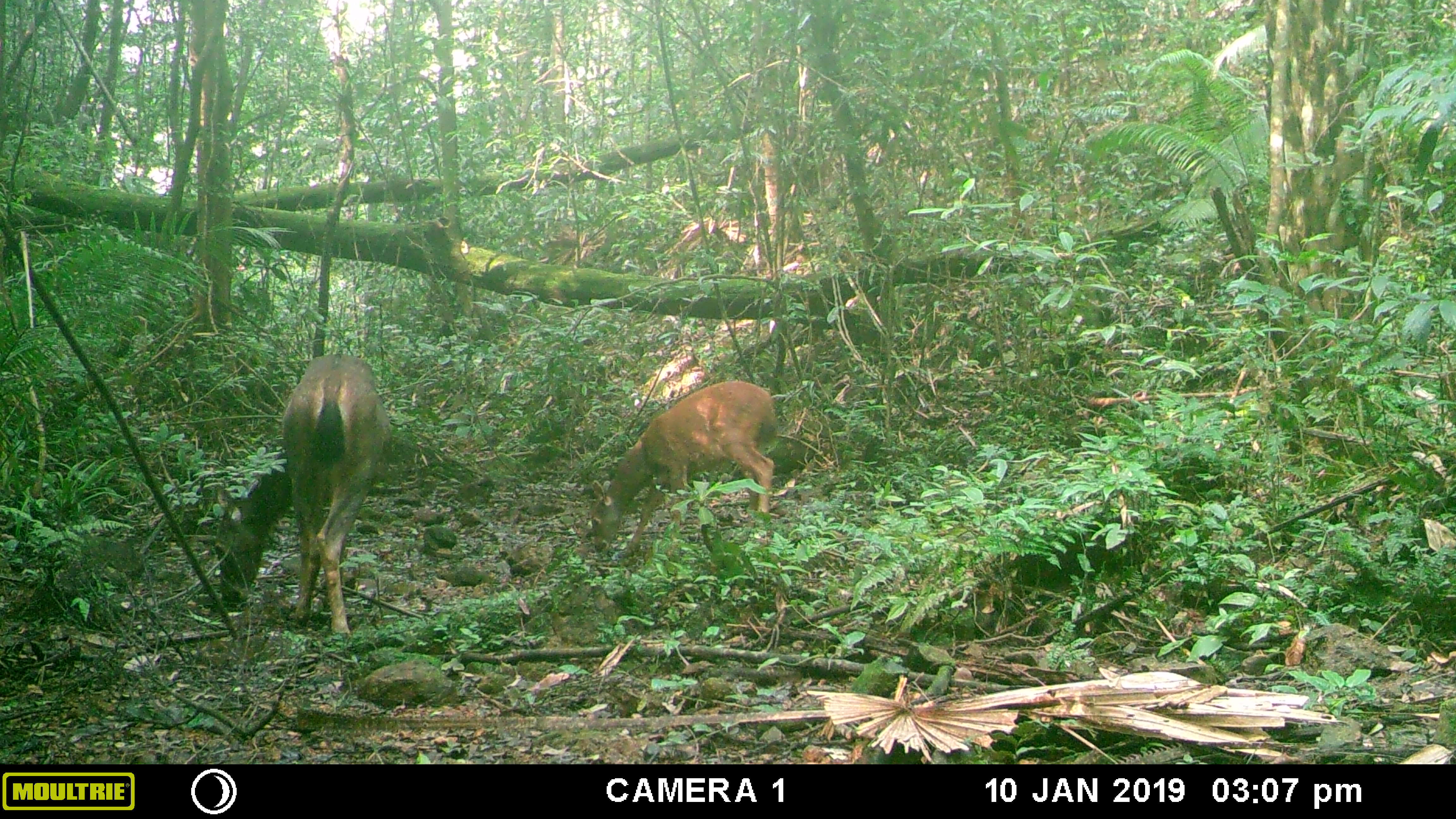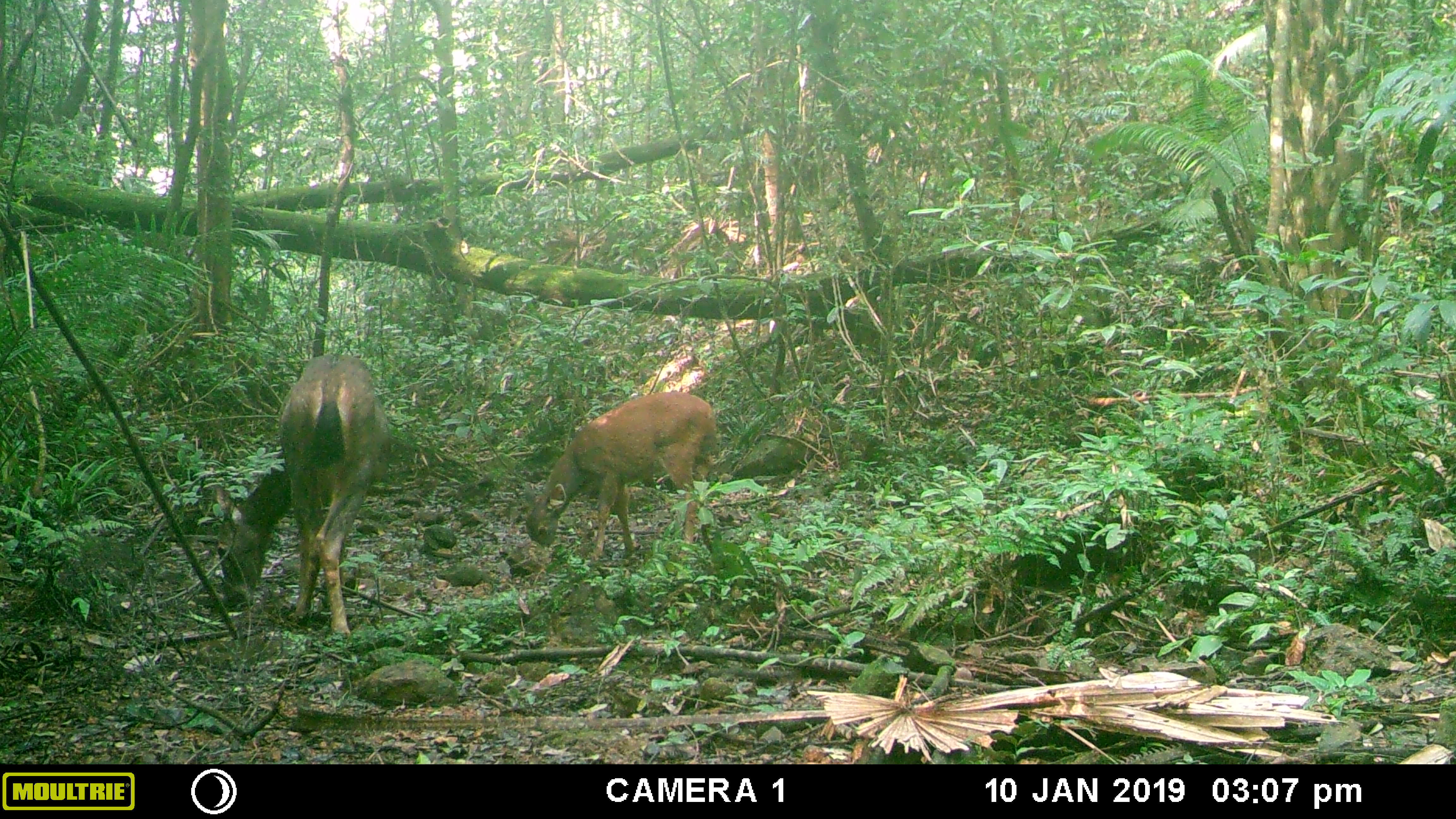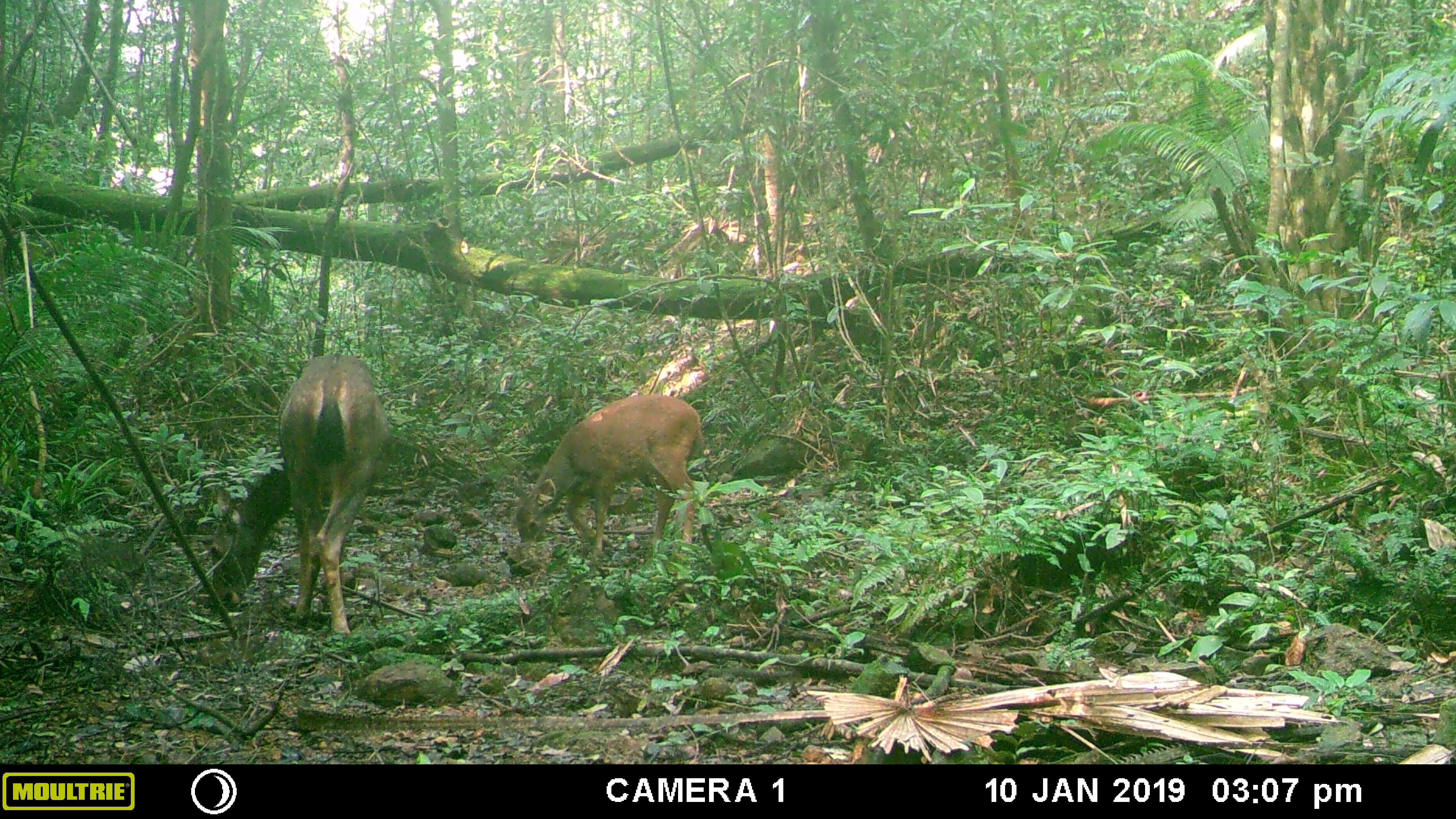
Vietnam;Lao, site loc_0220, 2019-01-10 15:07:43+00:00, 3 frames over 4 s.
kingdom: Animalia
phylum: Chordata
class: Mammalia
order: Artiodactyla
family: Cervidae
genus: Rusa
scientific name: Rusa unicolor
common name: sambar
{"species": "sambar (Rusa unicolor)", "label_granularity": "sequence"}